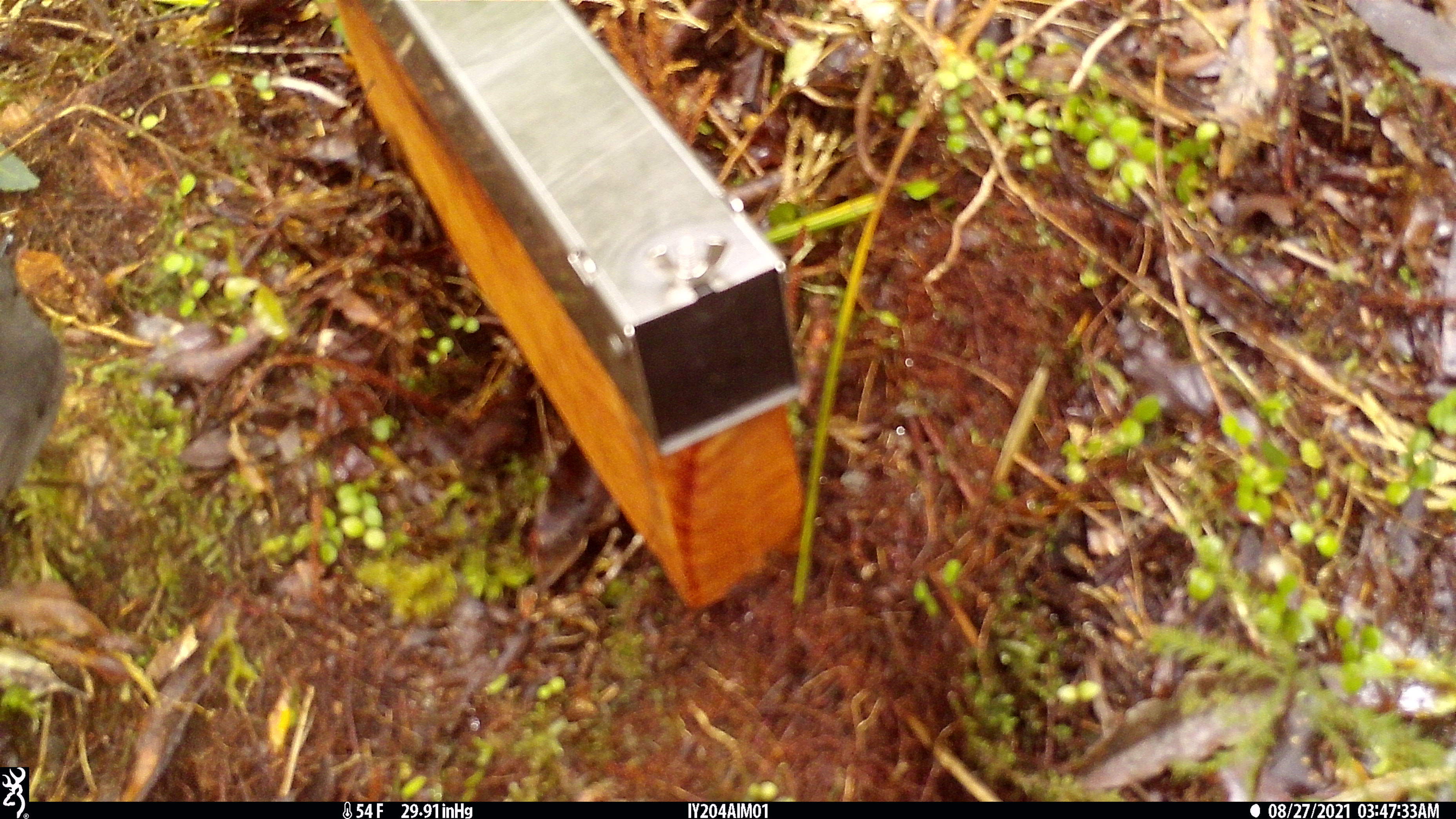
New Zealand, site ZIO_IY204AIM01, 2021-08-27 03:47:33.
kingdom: Animalia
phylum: Chordata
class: Aves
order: Passeriformes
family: Petroicidae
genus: Petroica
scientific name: Petroica australis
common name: new zealand robin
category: robin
Robin (new zealand robin) (Petroica australis).